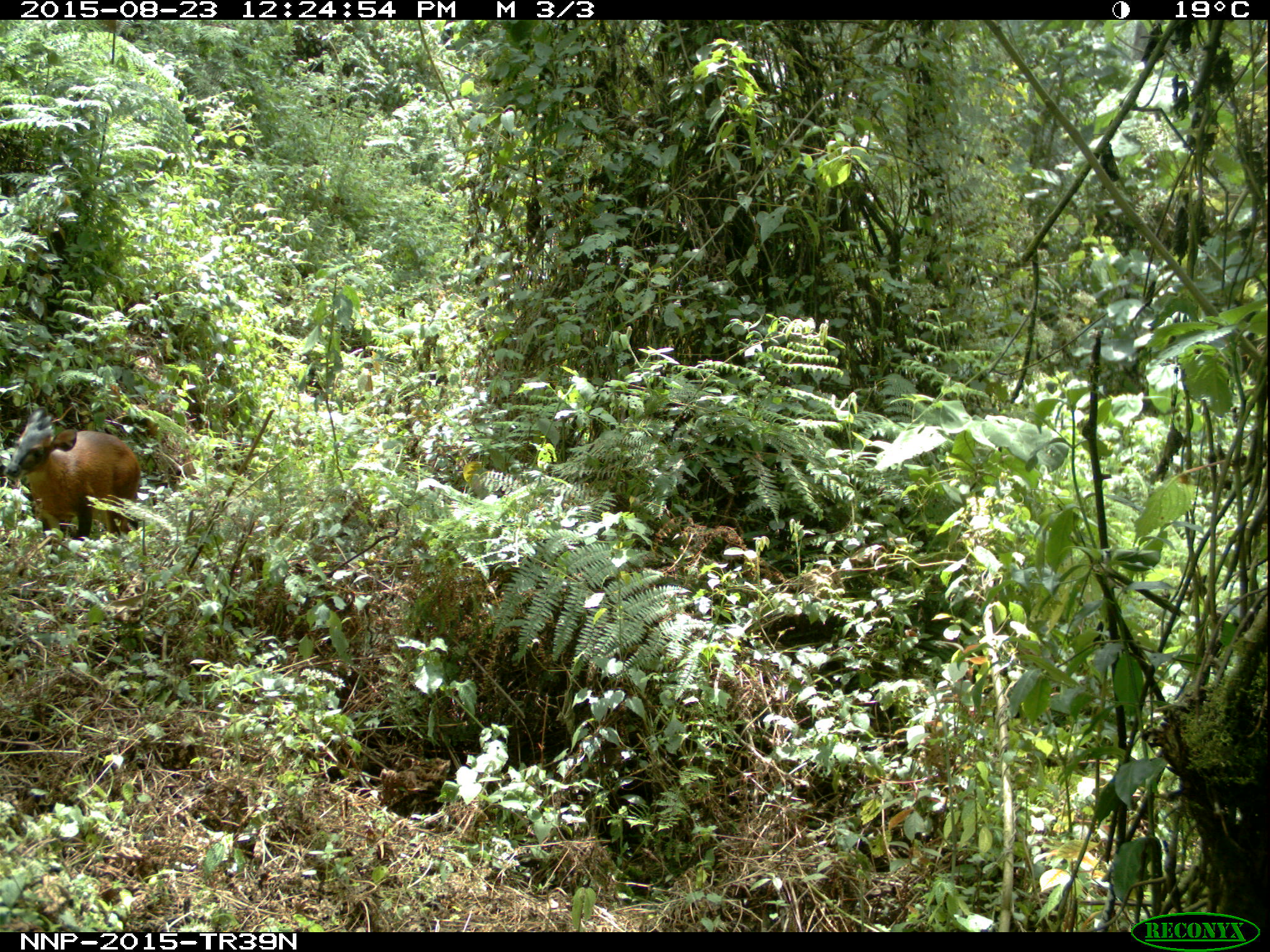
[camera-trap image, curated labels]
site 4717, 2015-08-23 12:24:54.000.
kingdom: Animalia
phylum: Chordata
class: Mammalia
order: Artiodactyla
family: Bovidae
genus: Cephalophus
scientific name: Cephalophus nigrifrons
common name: black-fronted duiker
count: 1